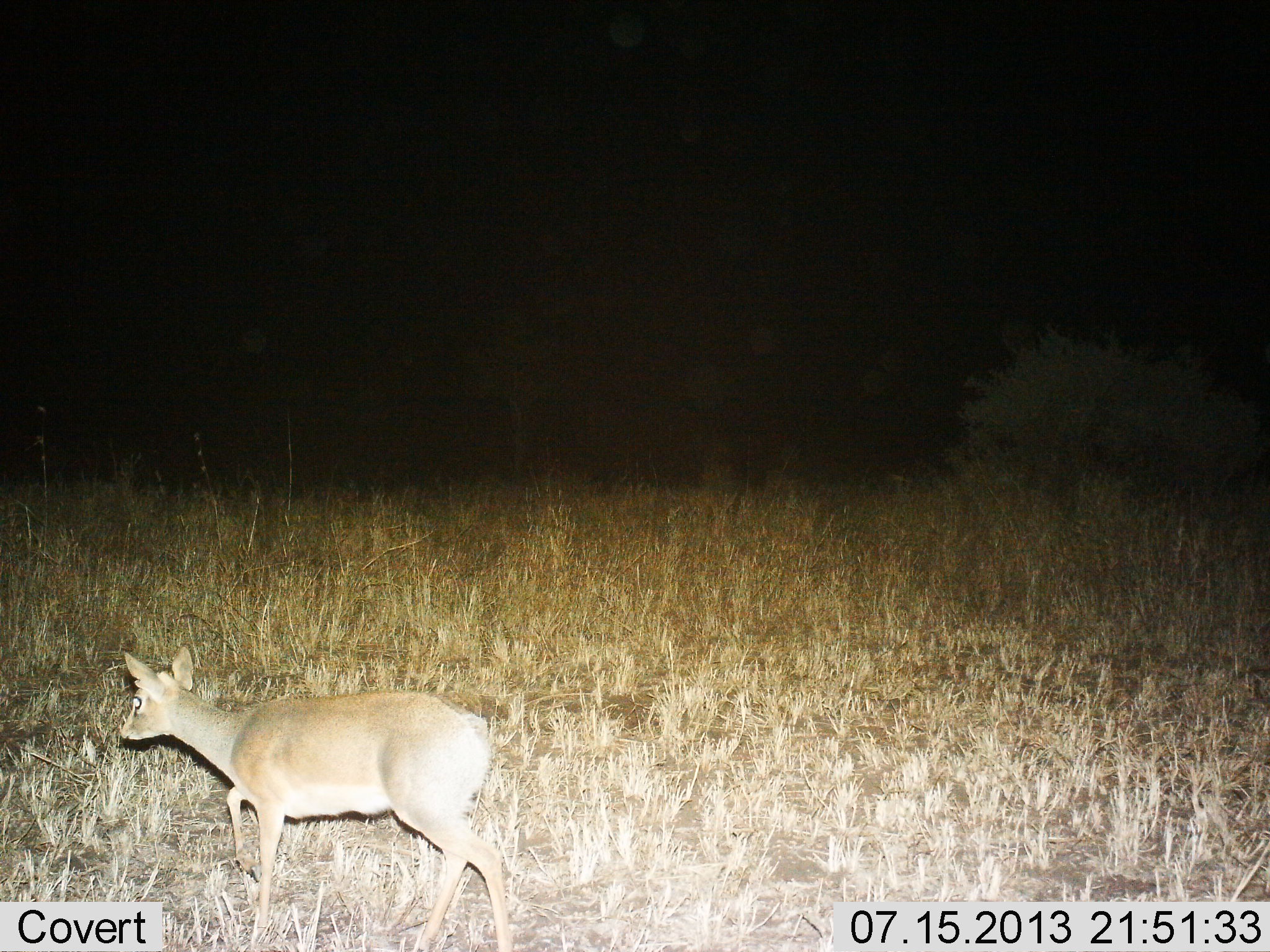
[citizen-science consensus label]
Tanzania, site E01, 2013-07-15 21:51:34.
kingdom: Animalia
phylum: Chordata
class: Mammalia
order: Artiodactyla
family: Bovidae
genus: Madoqua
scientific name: Madoqua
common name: dikdik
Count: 1.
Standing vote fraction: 20%.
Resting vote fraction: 0%.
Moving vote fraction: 80%.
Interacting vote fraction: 0%.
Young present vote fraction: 0%.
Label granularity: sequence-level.